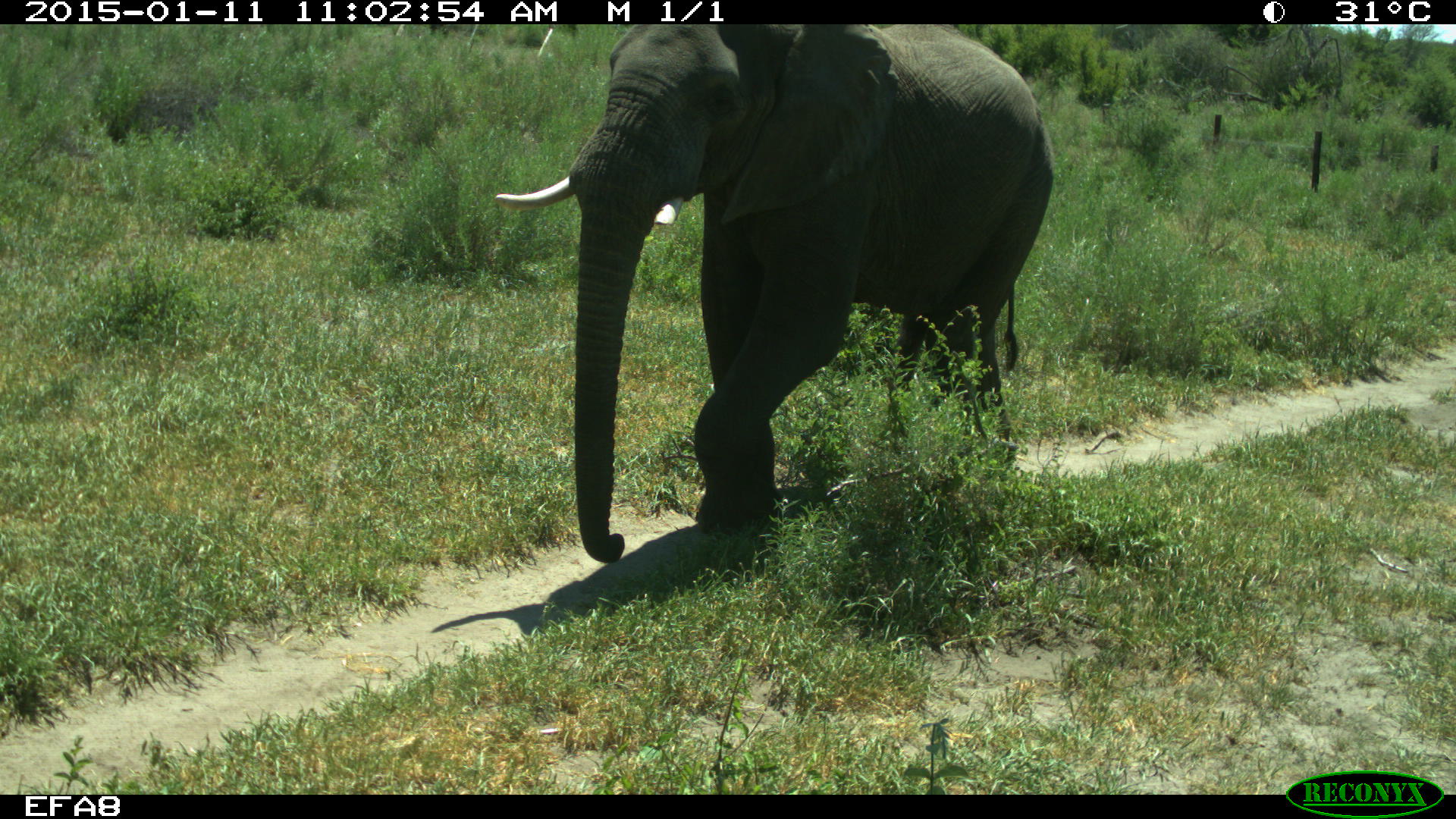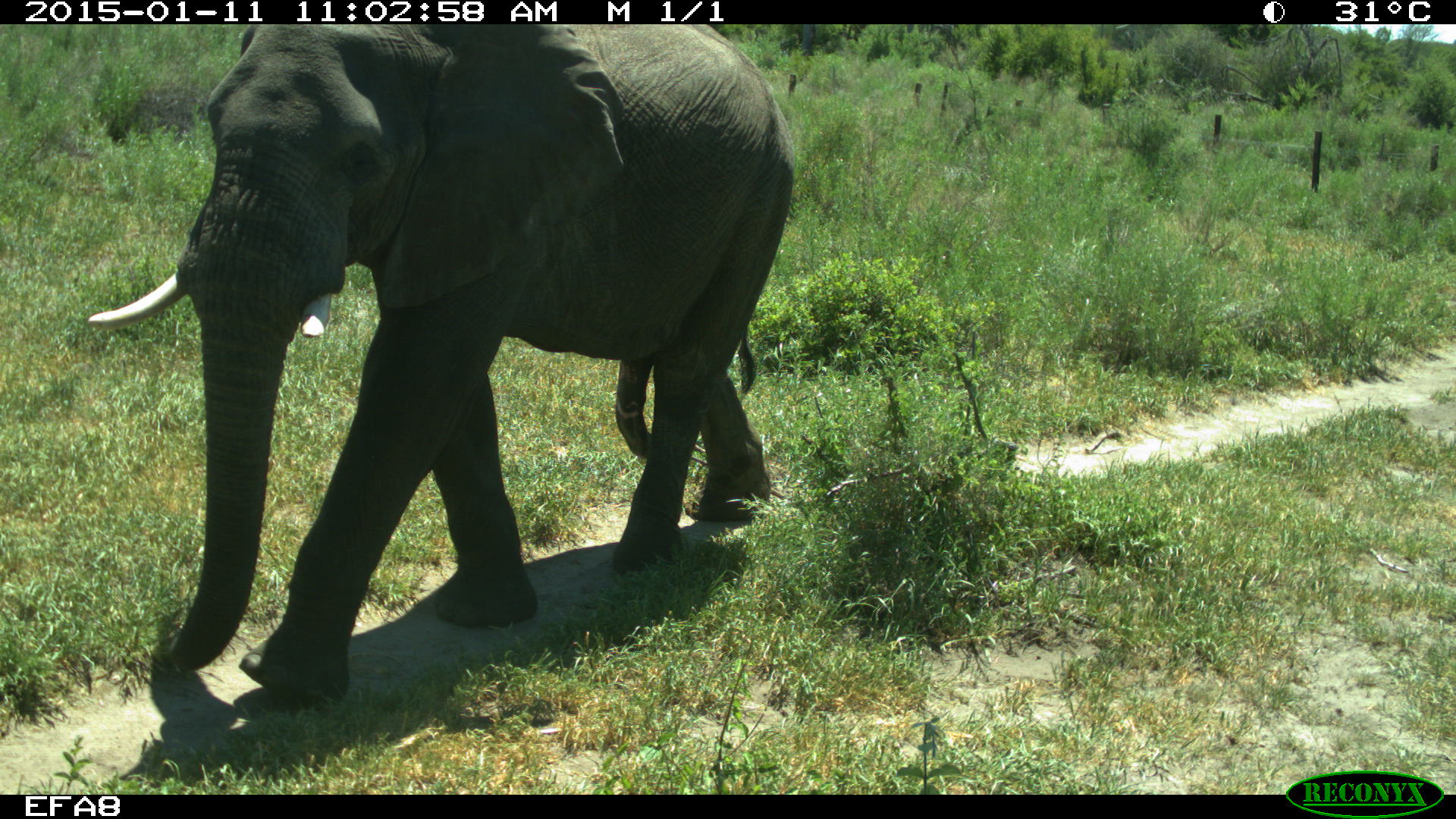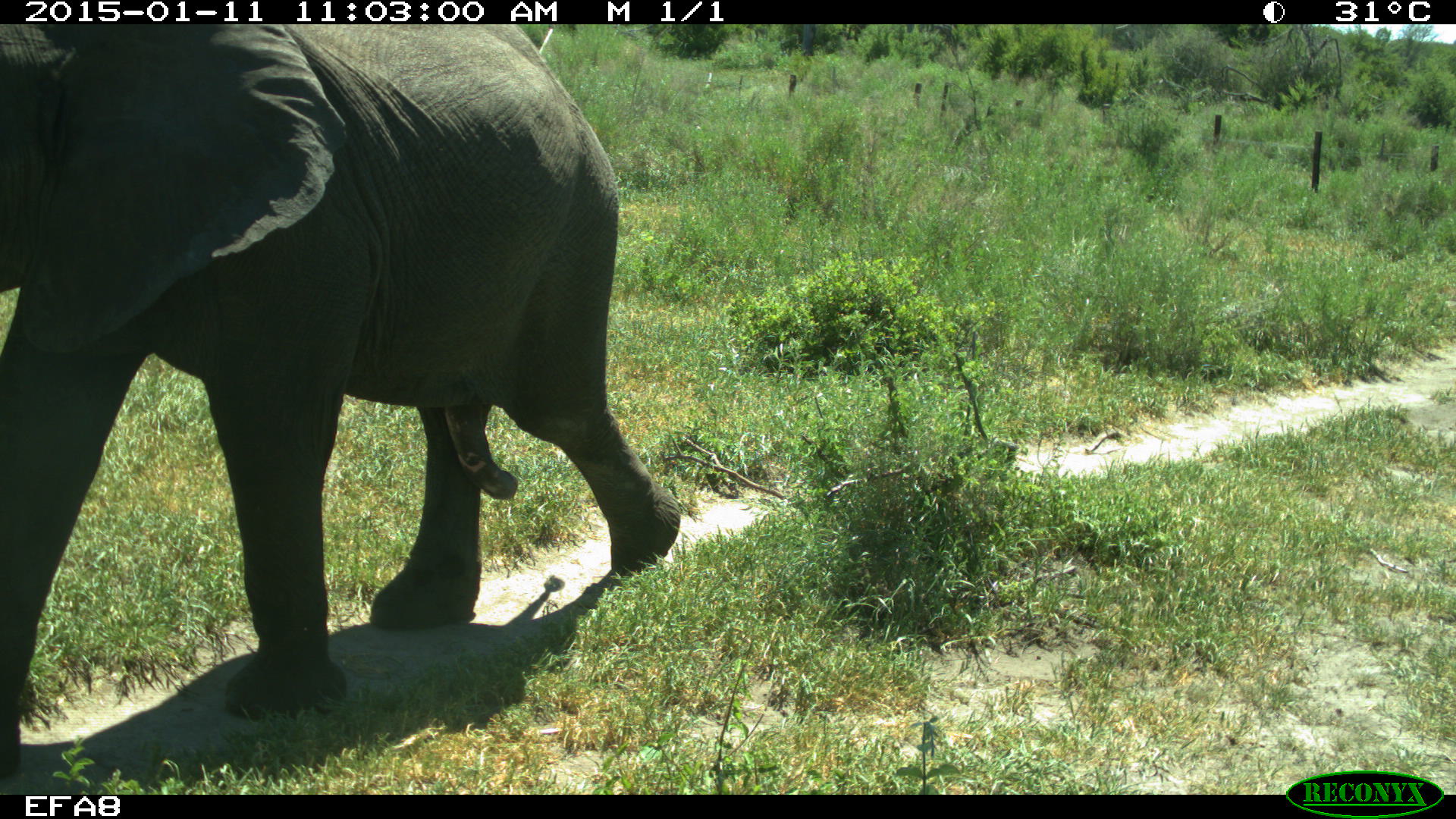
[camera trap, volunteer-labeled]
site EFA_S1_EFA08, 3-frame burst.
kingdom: Animalia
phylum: Chordata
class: Mammalia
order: Proboscidea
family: Elephantidae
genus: Loxodonta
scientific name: Loxodonta africana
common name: african bush elephant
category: elephant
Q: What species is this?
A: Elephant (african bush elephant) (Loxodonta africana).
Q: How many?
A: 1.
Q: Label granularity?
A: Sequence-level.